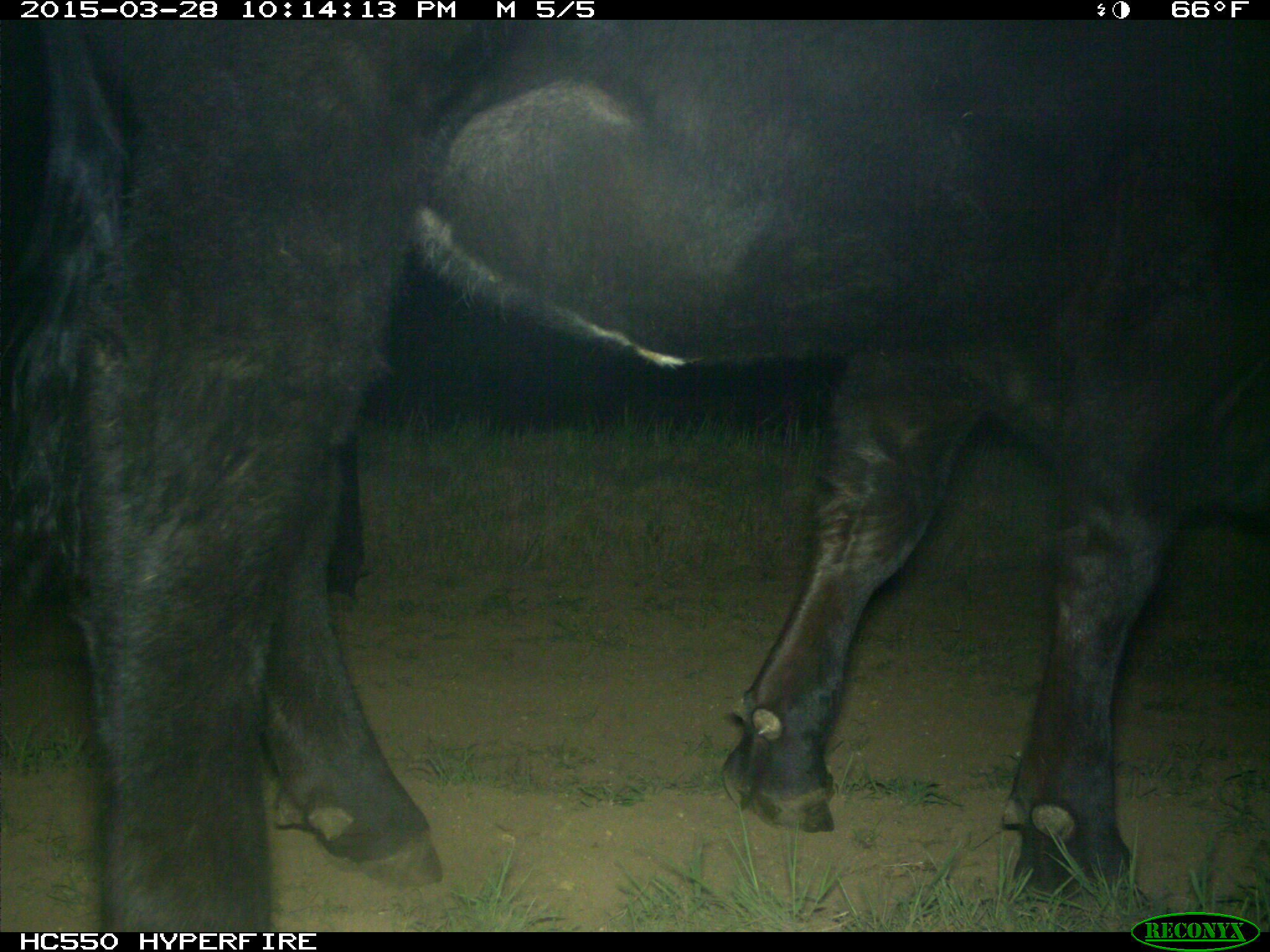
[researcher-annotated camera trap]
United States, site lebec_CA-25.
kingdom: Animalia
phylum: Chordata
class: Mammalia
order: Artiodactyla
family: Bovidae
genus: Bos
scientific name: Bos taurus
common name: domestic cow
Bos taurus (domestic cow).